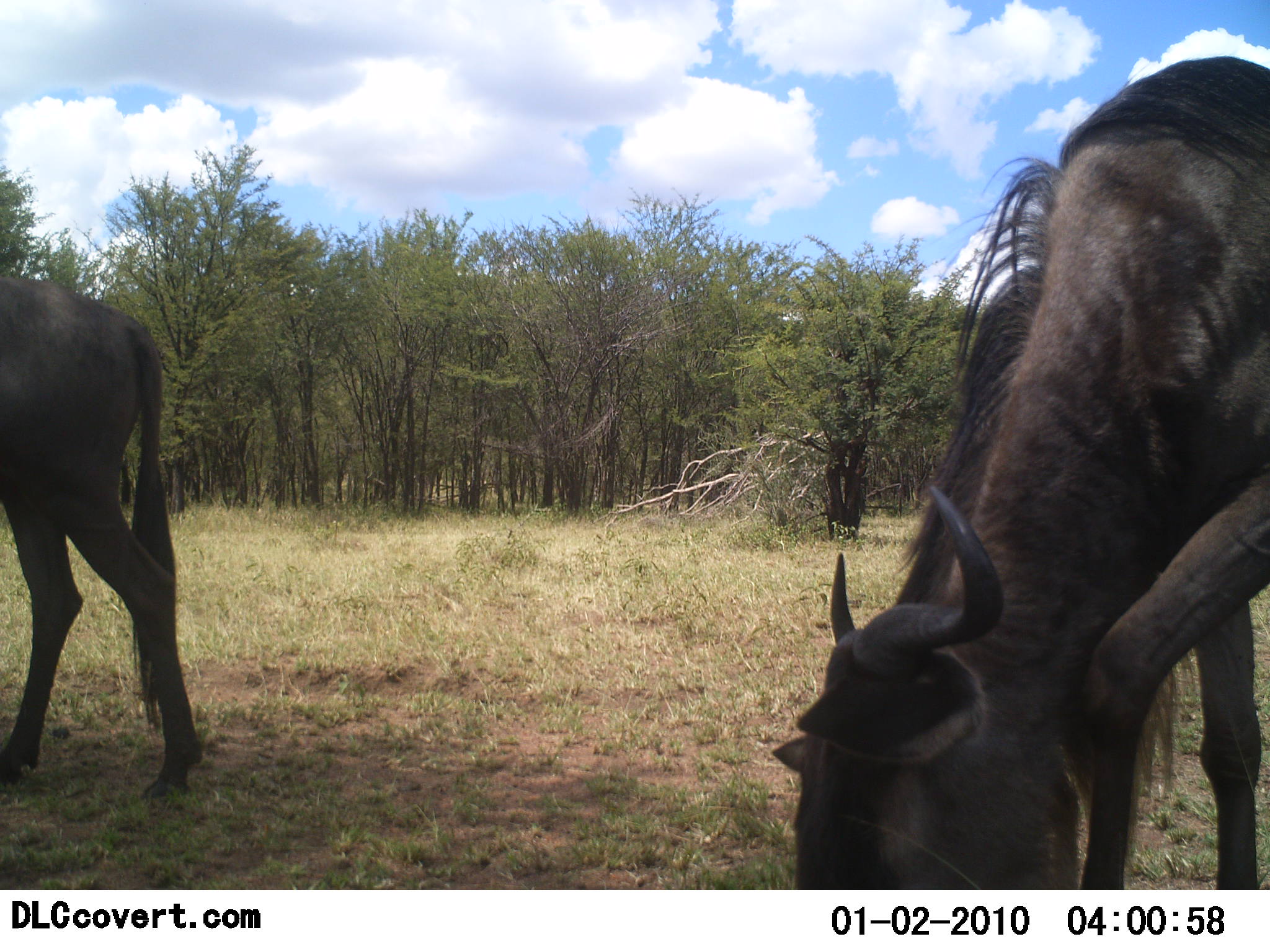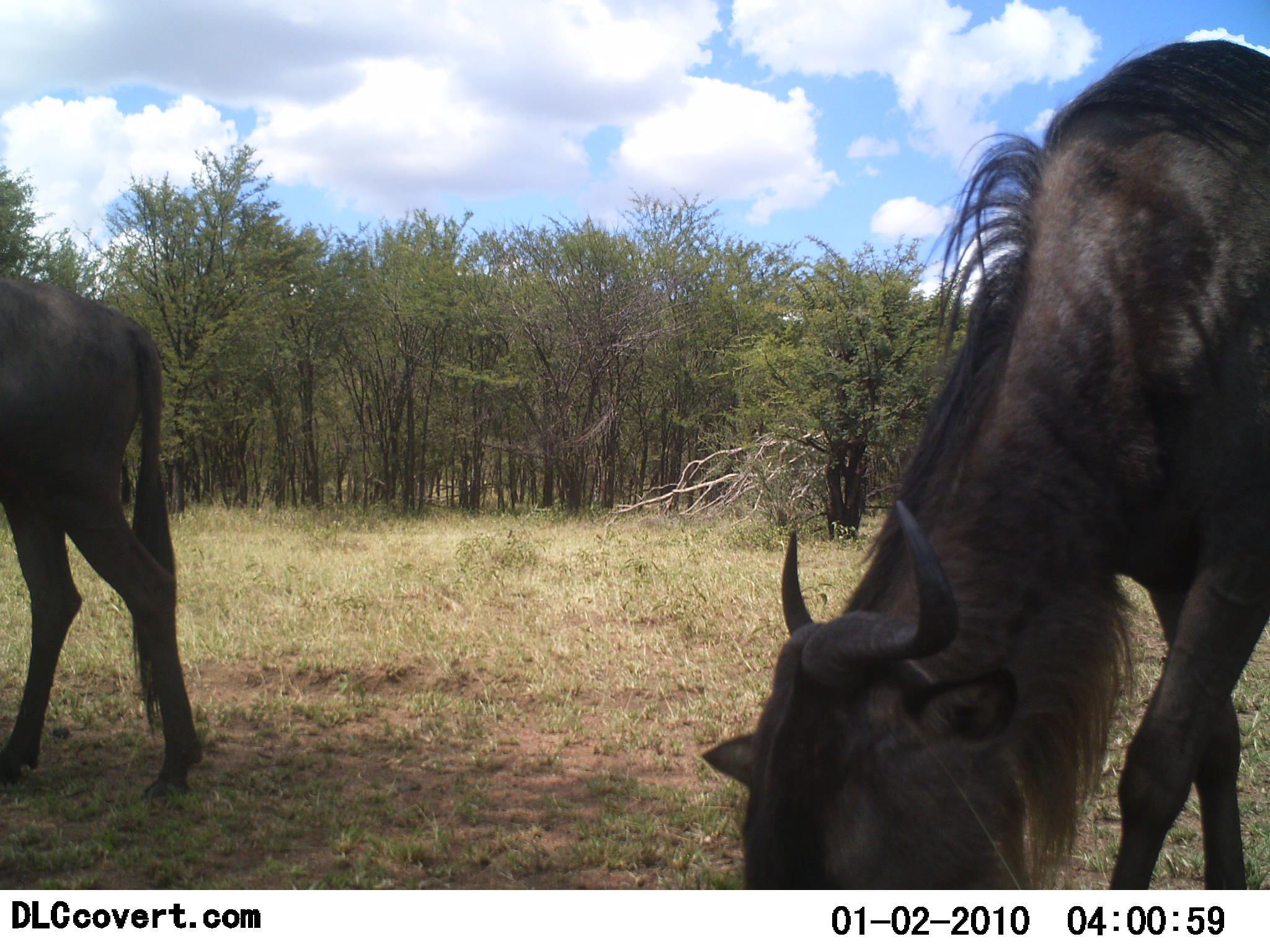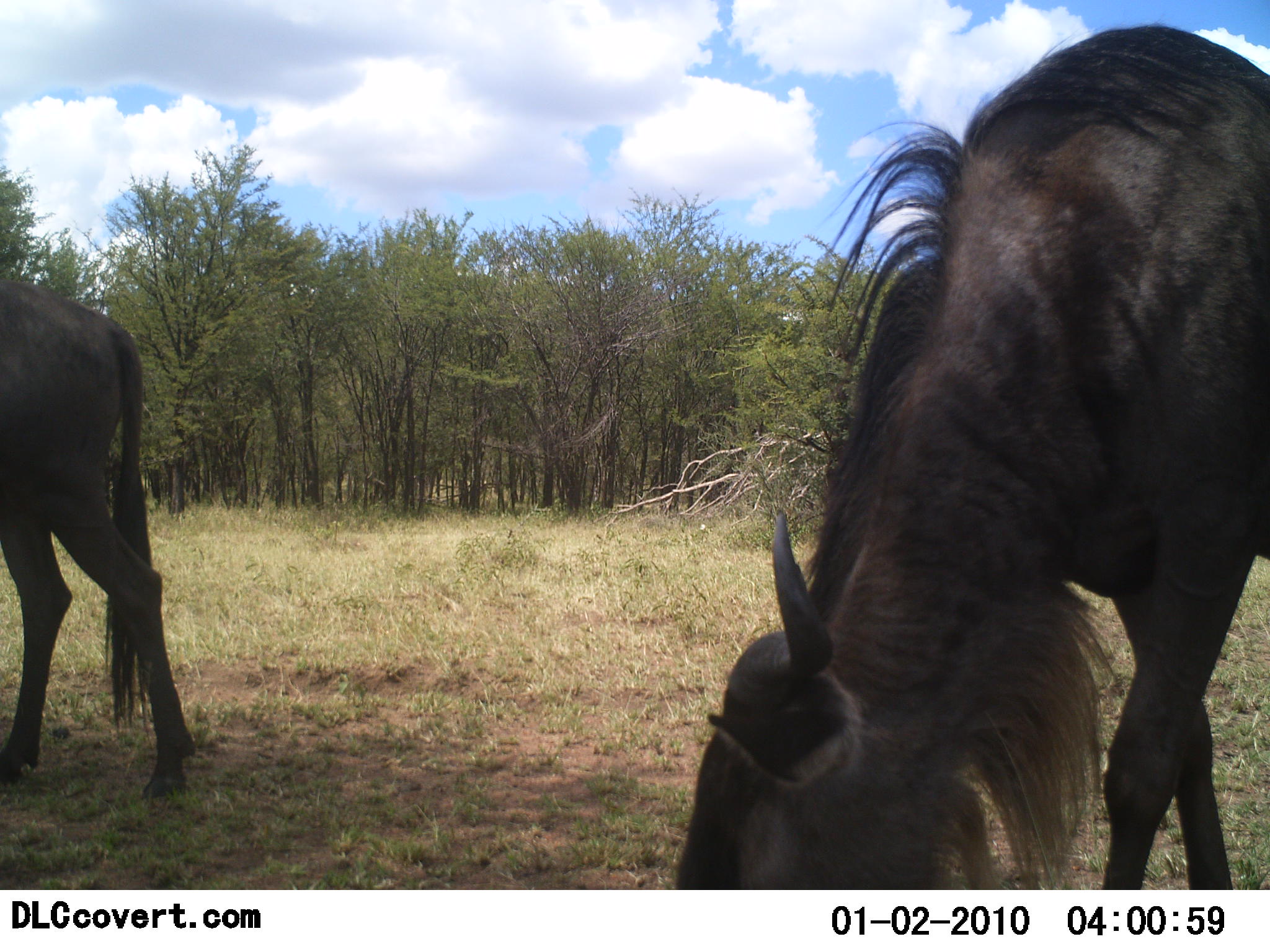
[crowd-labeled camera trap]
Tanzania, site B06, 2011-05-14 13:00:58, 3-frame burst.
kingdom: Animalia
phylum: Chordata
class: Mammalia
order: Artiodactyla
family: Bovidae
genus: Connochaetes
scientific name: Connochaetes taurinus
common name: blue wildebeest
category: wildebeest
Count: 2.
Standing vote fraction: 42%.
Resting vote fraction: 0%.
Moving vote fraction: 8%.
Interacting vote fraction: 0%.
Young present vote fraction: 0%.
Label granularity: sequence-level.